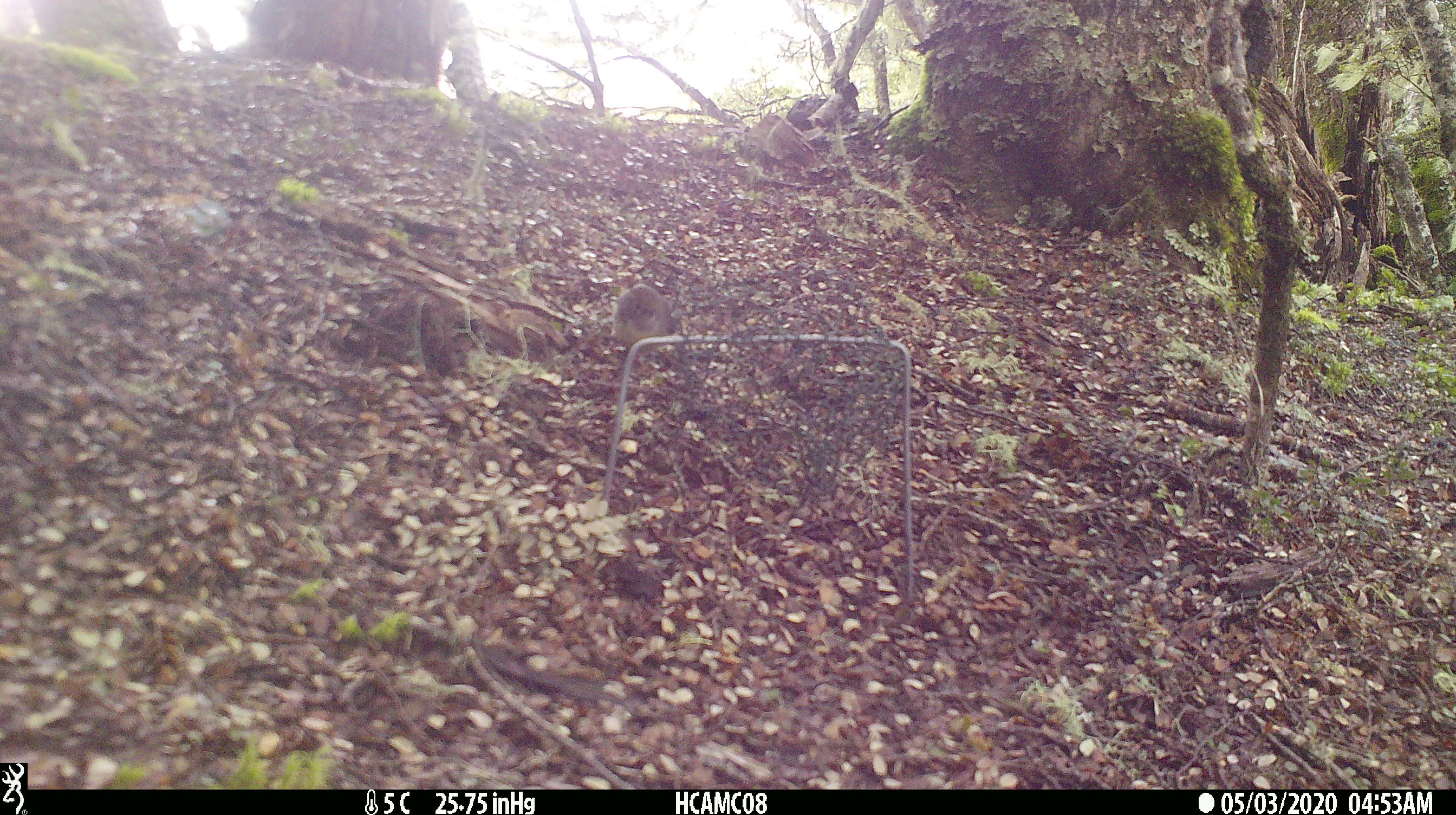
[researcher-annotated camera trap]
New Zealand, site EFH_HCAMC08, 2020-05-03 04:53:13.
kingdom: Animalia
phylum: Chordata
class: Aves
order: Passeriformes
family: Petroicidae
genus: Petroica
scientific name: Petroica australis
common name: new zealand robin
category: robin